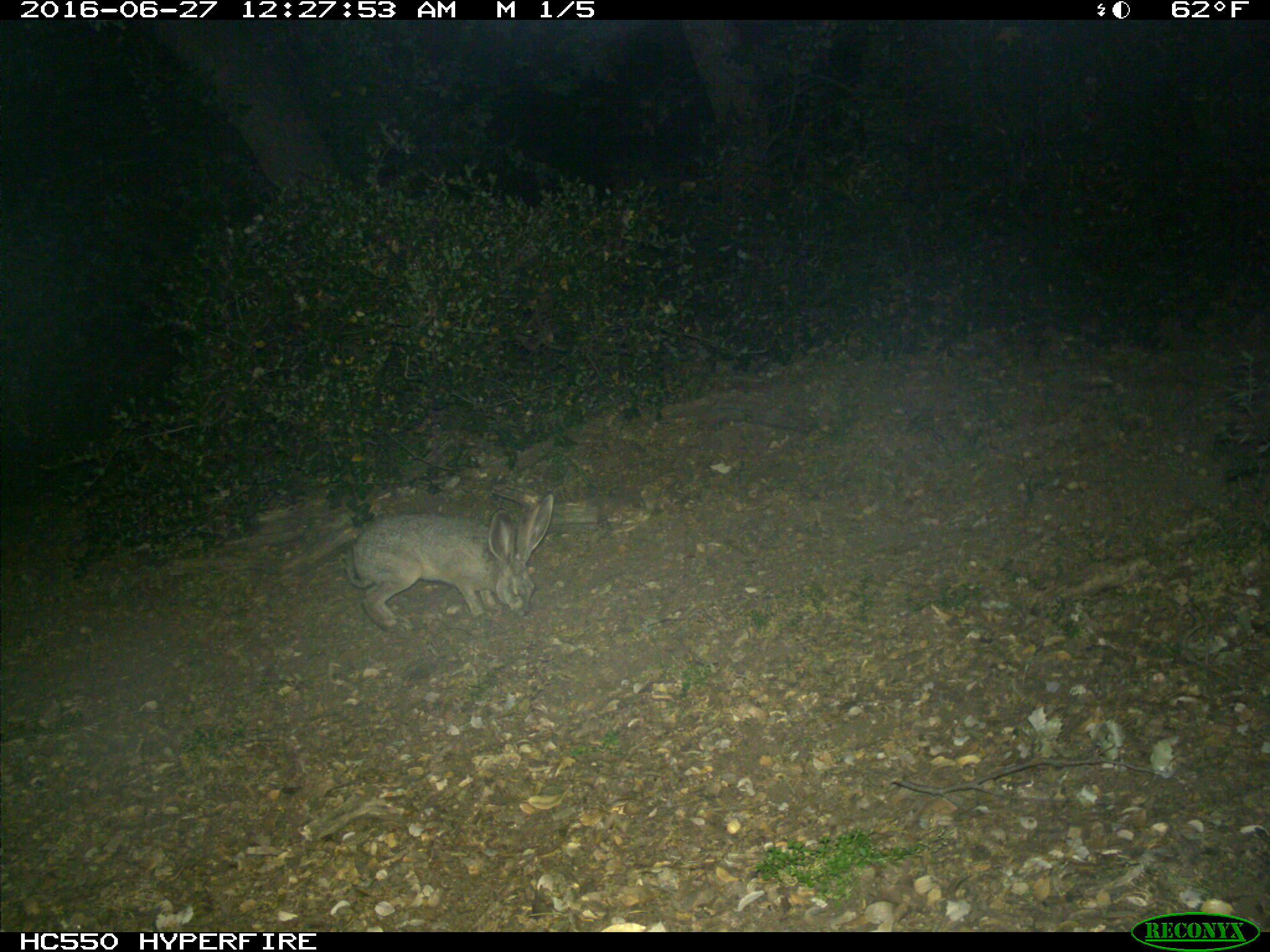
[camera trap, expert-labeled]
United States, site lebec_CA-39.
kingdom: Animalia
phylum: Chordata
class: Mammalia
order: Lagomorpha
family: Leporidae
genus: Lepus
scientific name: Lepus californicus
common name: black-tailed jackrabbit